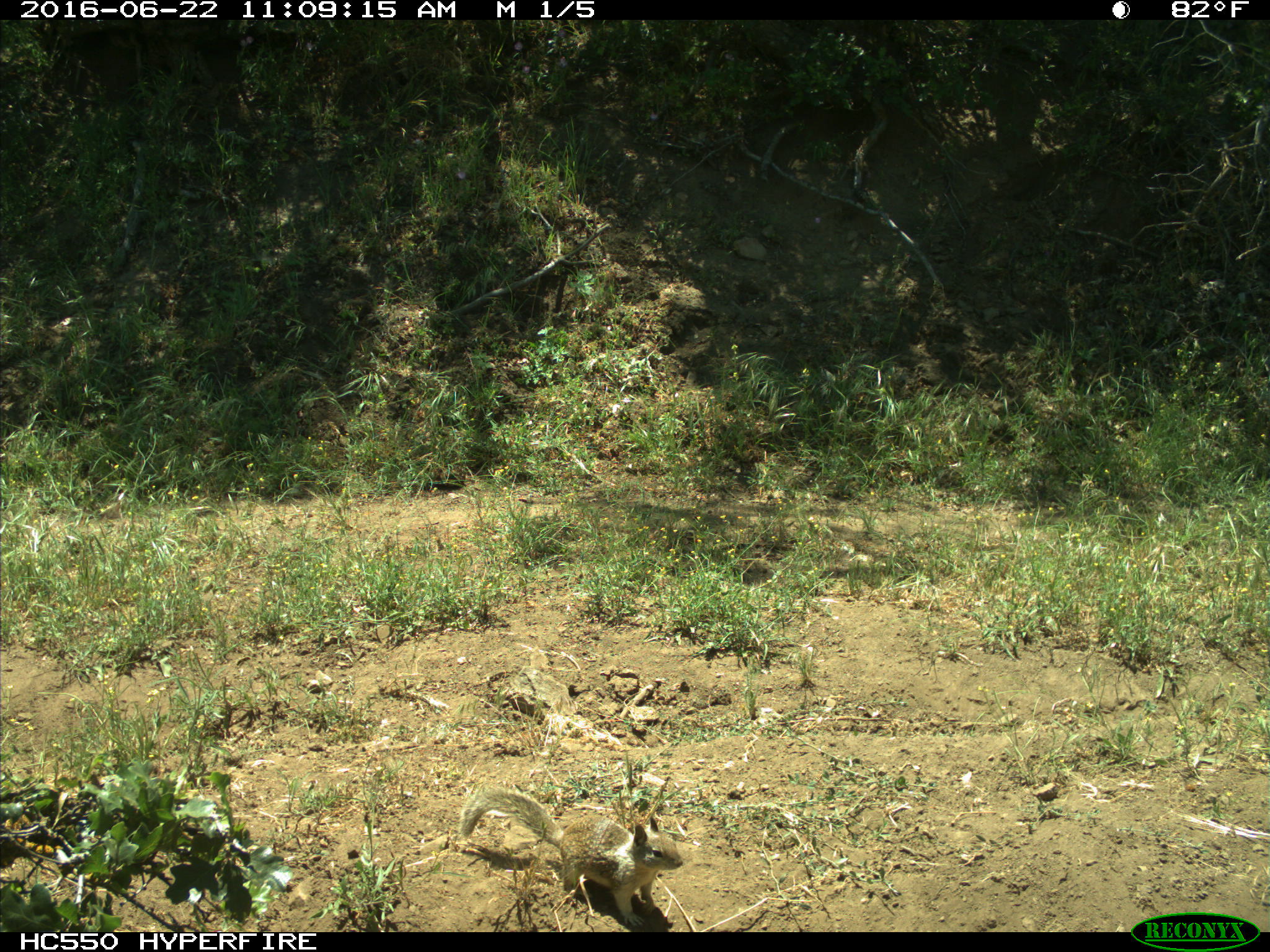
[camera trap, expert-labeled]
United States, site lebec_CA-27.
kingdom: Animalia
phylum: Chordata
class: Mammalia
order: Rodentia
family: Sciuridae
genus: Otospermophilus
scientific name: Otospermophilus beecheyi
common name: california ground squirrel